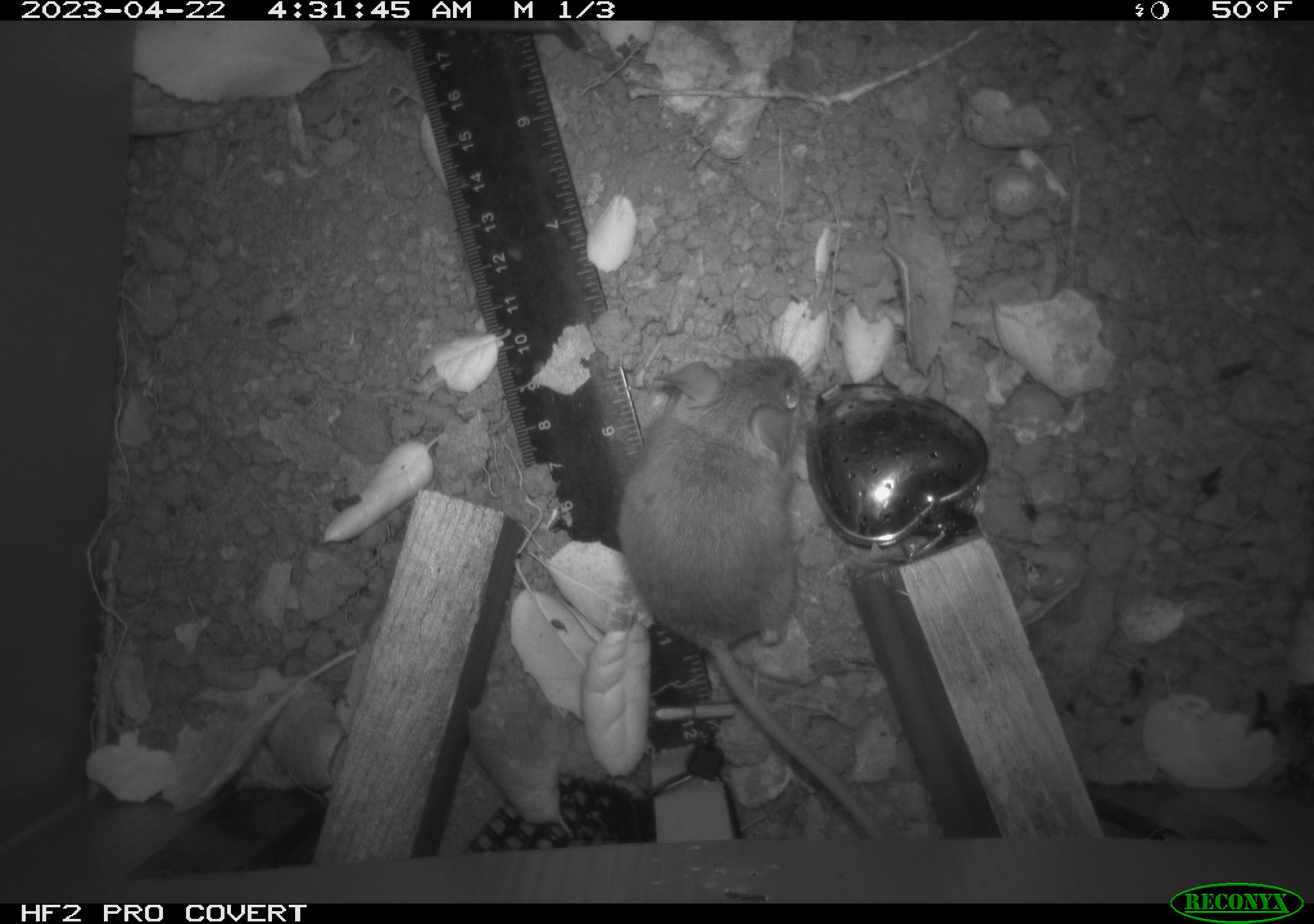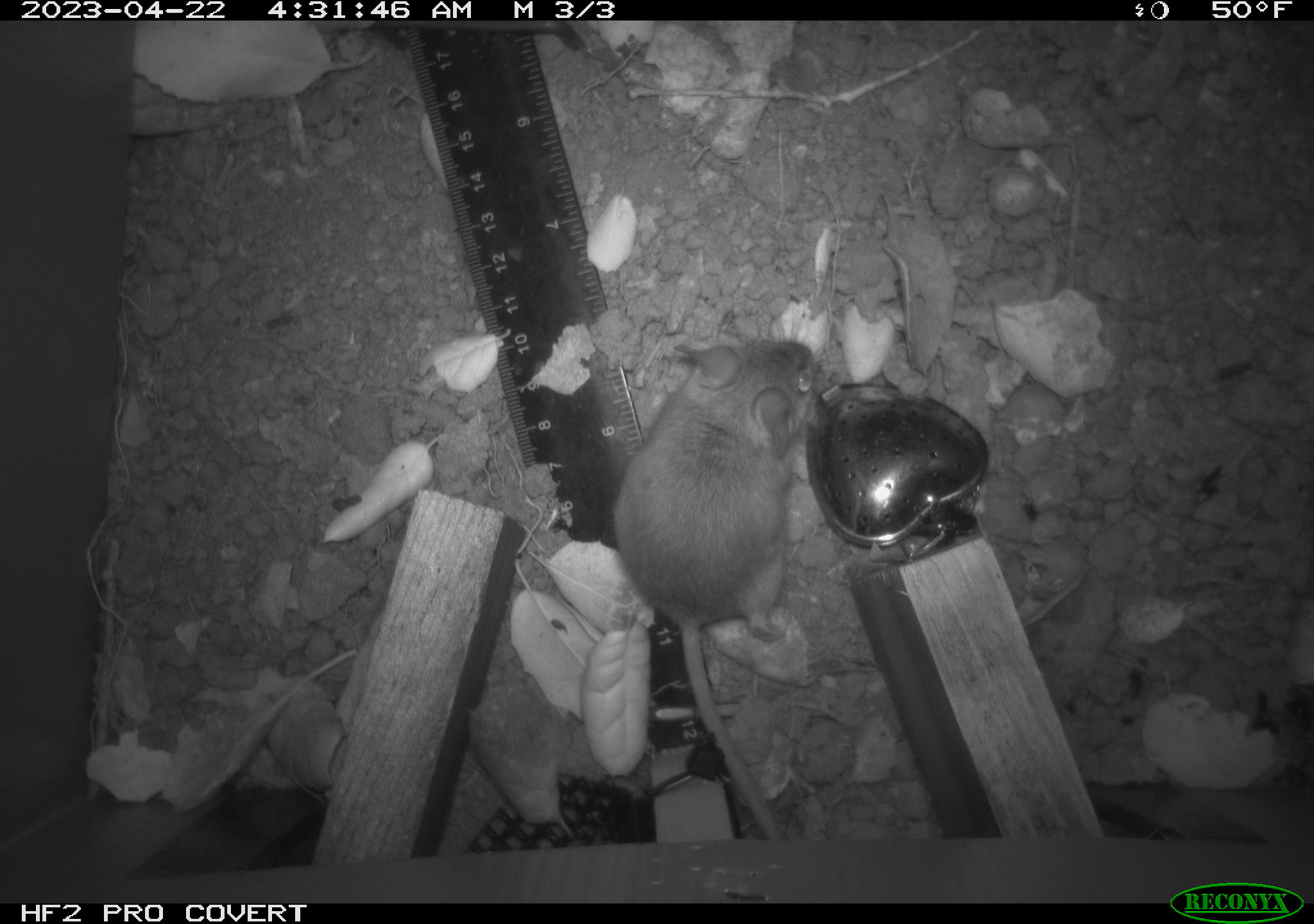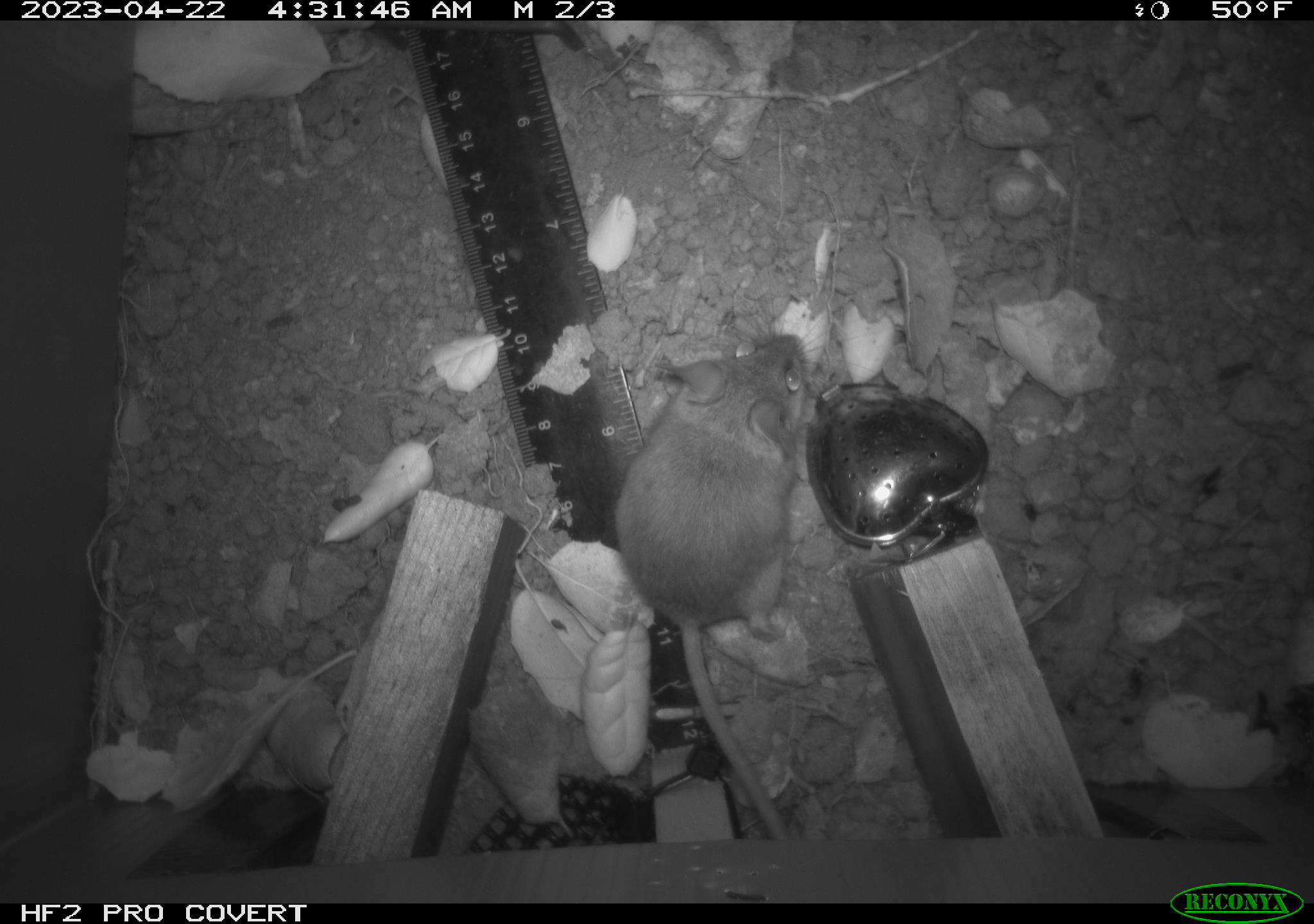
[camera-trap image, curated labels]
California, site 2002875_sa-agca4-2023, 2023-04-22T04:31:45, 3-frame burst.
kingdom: Animalia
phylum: Chordata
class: Mammalia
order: Rodentia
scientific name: Rodentia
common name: mouse species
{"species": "mouse species (Rodentia)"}